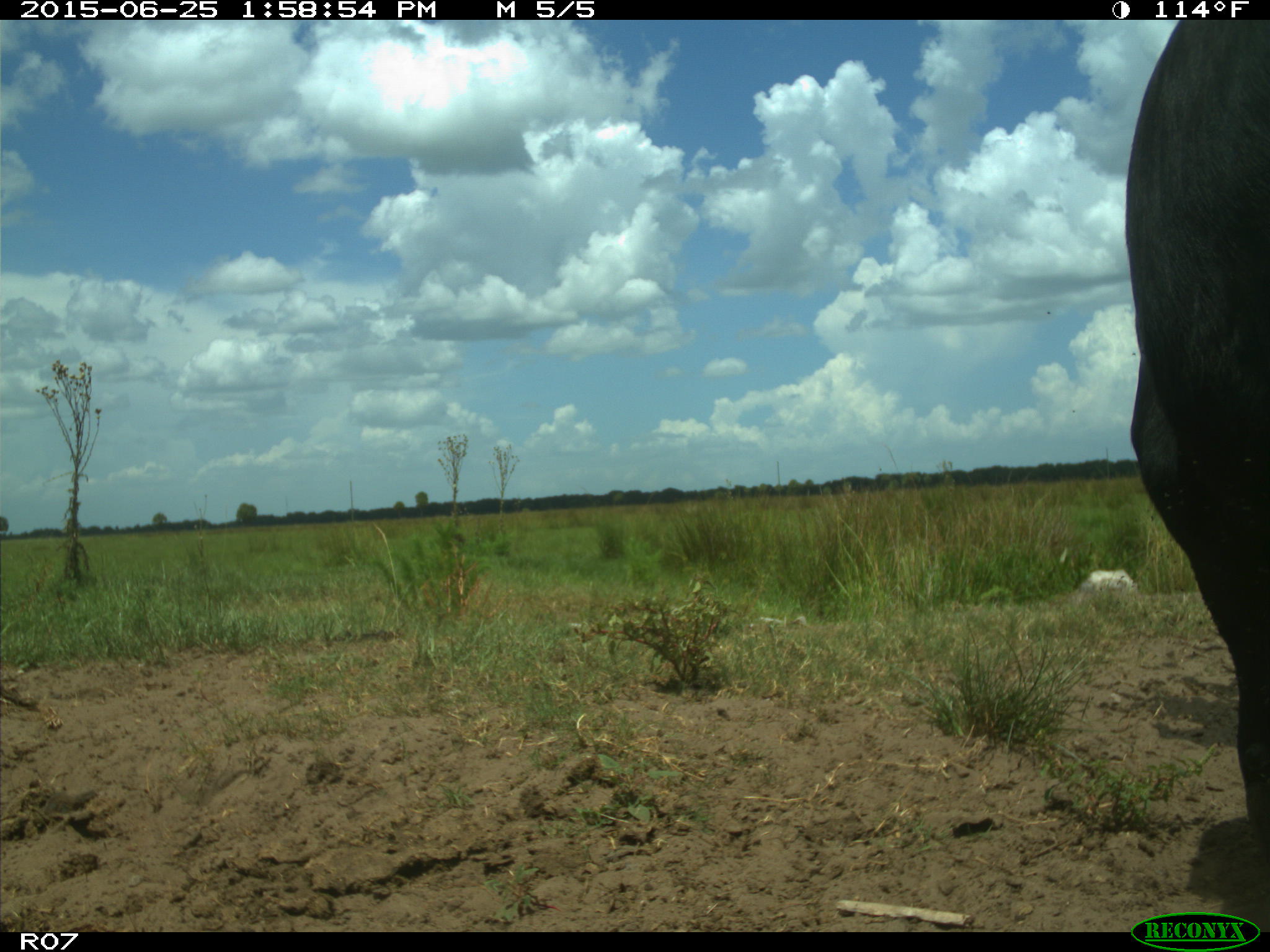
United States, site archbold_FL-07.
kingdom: Animalia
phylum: Chordata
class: Mammalia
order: Artiodactyla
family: Bovidae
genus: Bos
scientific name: Bos taurus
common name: domestic cow